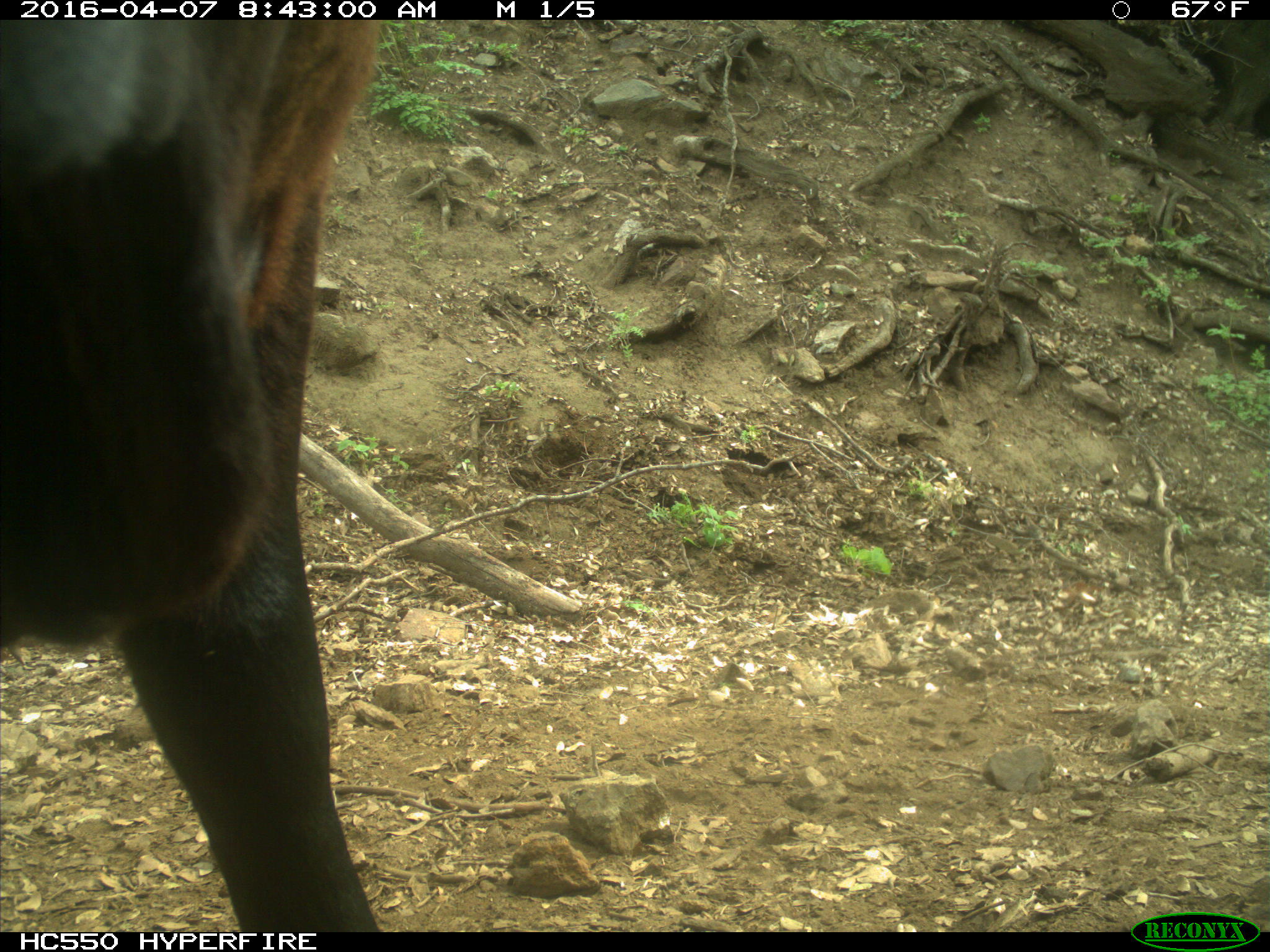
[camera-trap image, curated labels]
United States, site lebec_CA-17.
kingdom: Animalia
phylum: Chordata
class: Mammalia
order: Artiodactyla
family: Bovidae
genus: Bos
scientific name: Bos taurus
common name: domestic cow